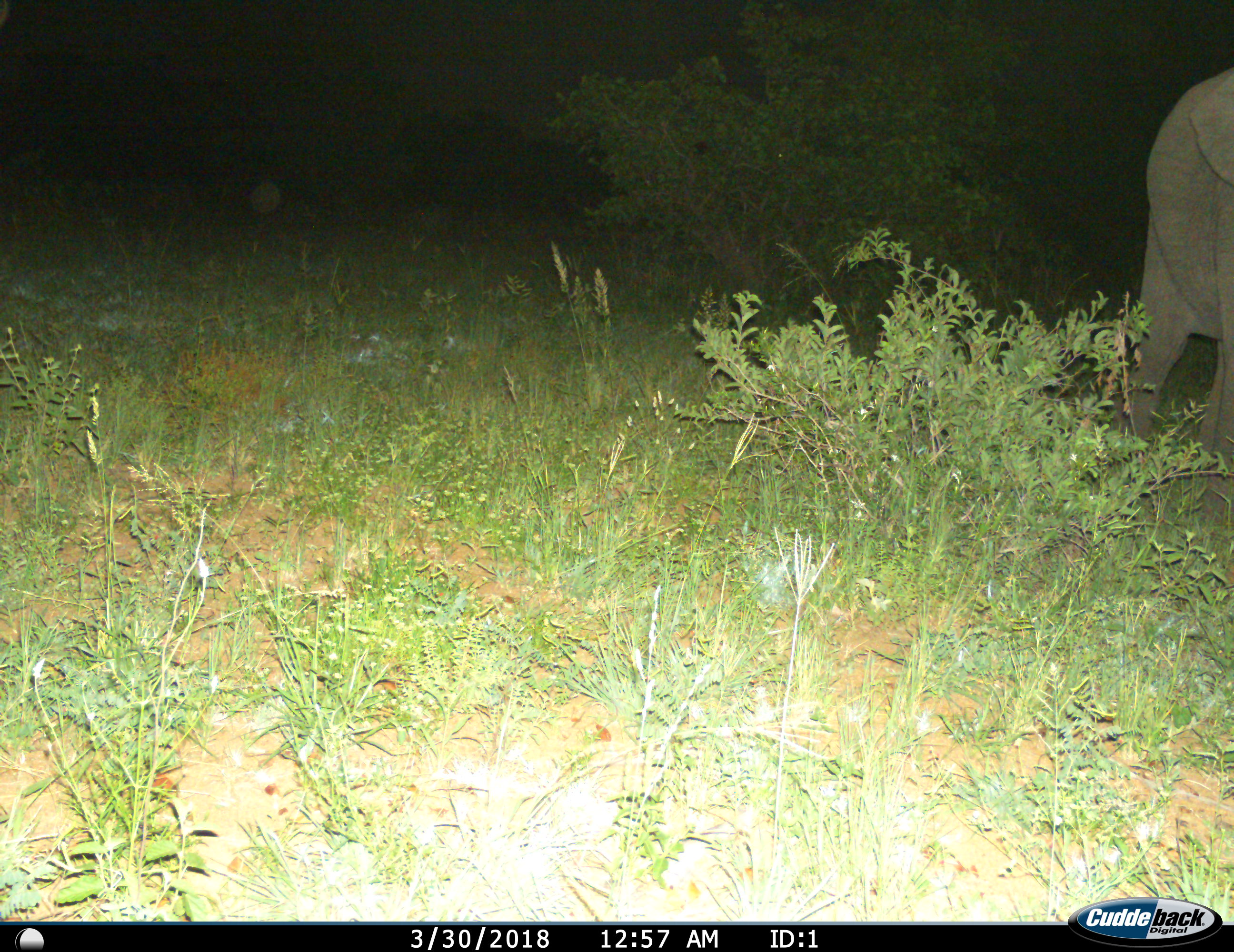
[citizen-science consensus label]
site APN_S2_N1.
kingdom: Animalia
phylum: Chordata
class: Mammalia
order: Proboscidea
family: Elephantidae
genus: Loxodonta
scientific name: Loxodonta africana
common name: african bush elephant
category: elephant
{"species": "elephant (african bush elephant) (Loxodonta africana)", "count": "1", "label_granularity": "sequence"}